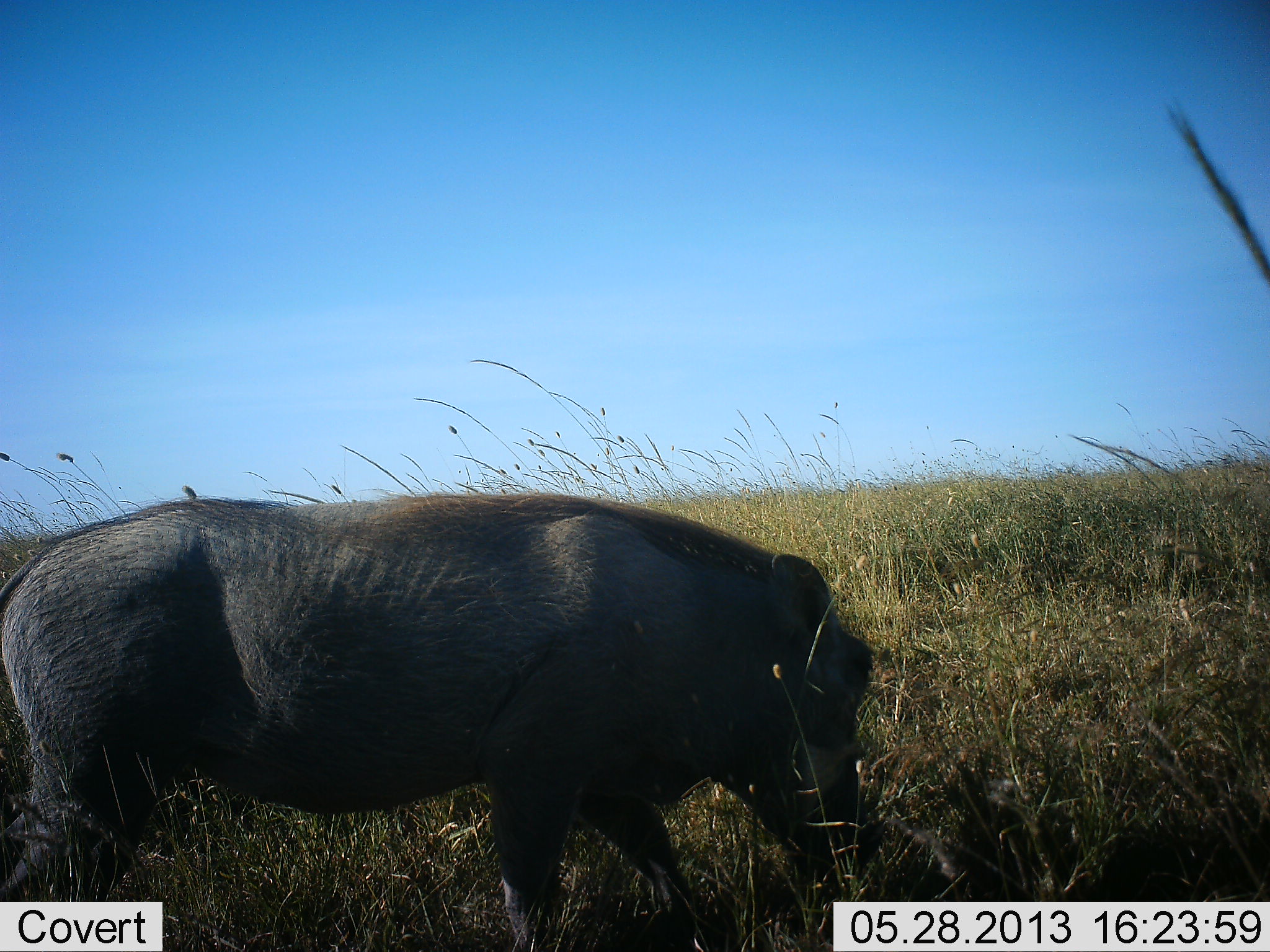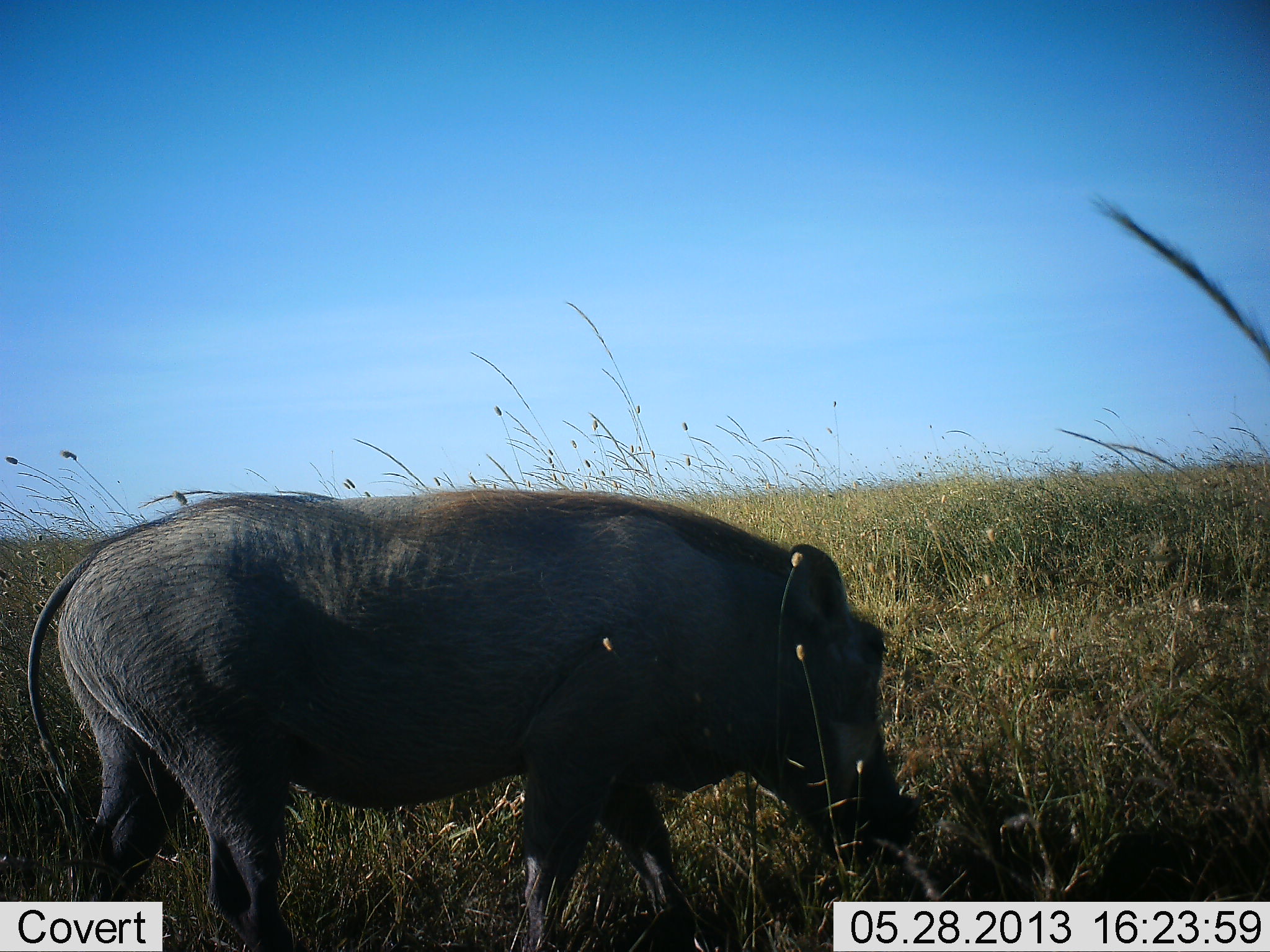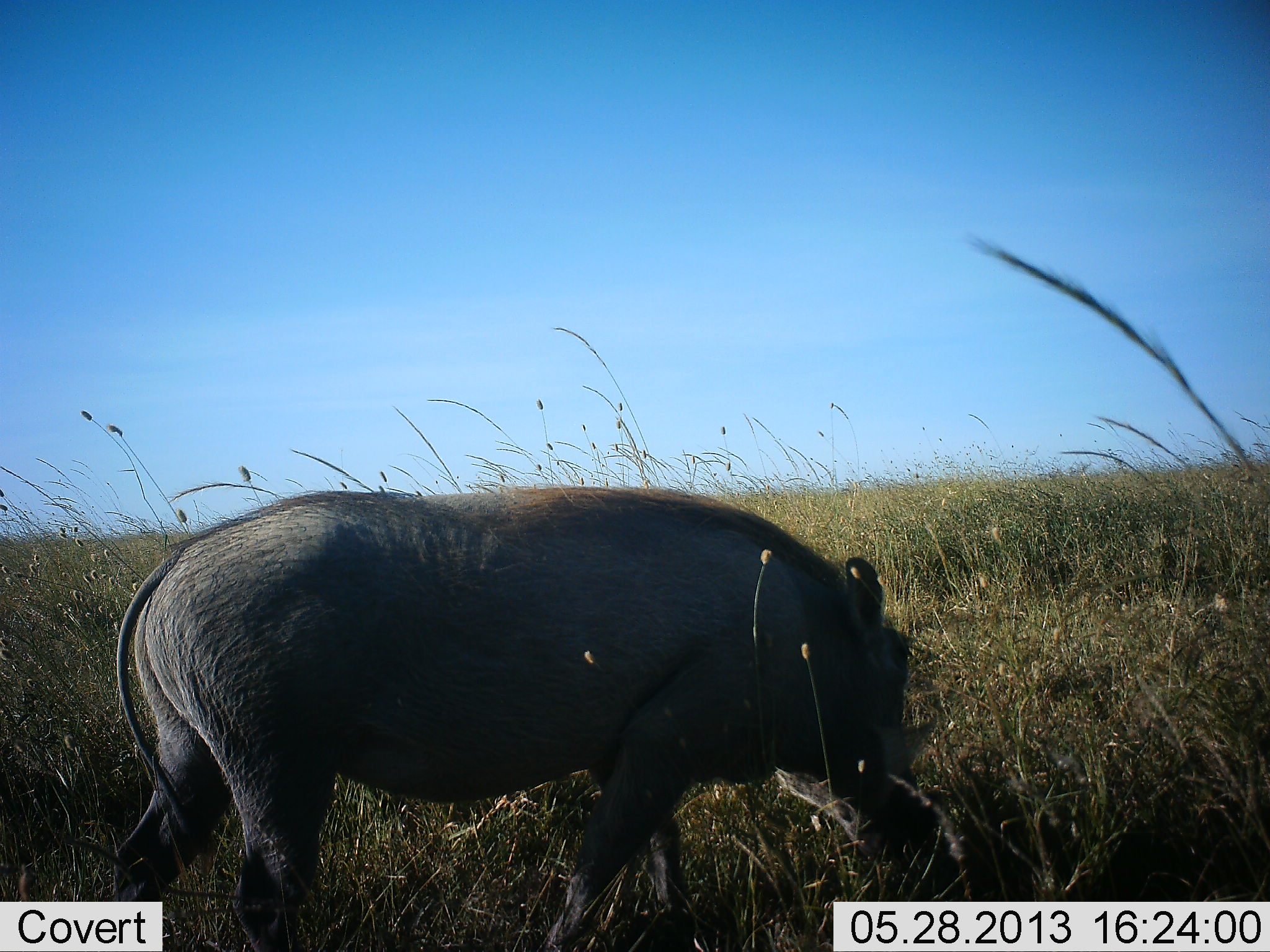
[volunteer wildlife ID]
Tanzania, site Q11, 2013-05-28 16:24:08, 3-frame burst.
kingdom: Animalia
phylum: Chordata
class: Mammalia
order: Artiodactyla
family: Suidae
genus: Phacochoerus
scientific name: Phacochoerus africanus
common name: warthog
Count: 1.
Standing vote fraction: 18%.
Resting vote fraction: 5%.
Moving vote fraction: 36%.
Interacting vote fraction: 0%.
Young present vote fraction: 0%.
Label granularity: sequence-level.